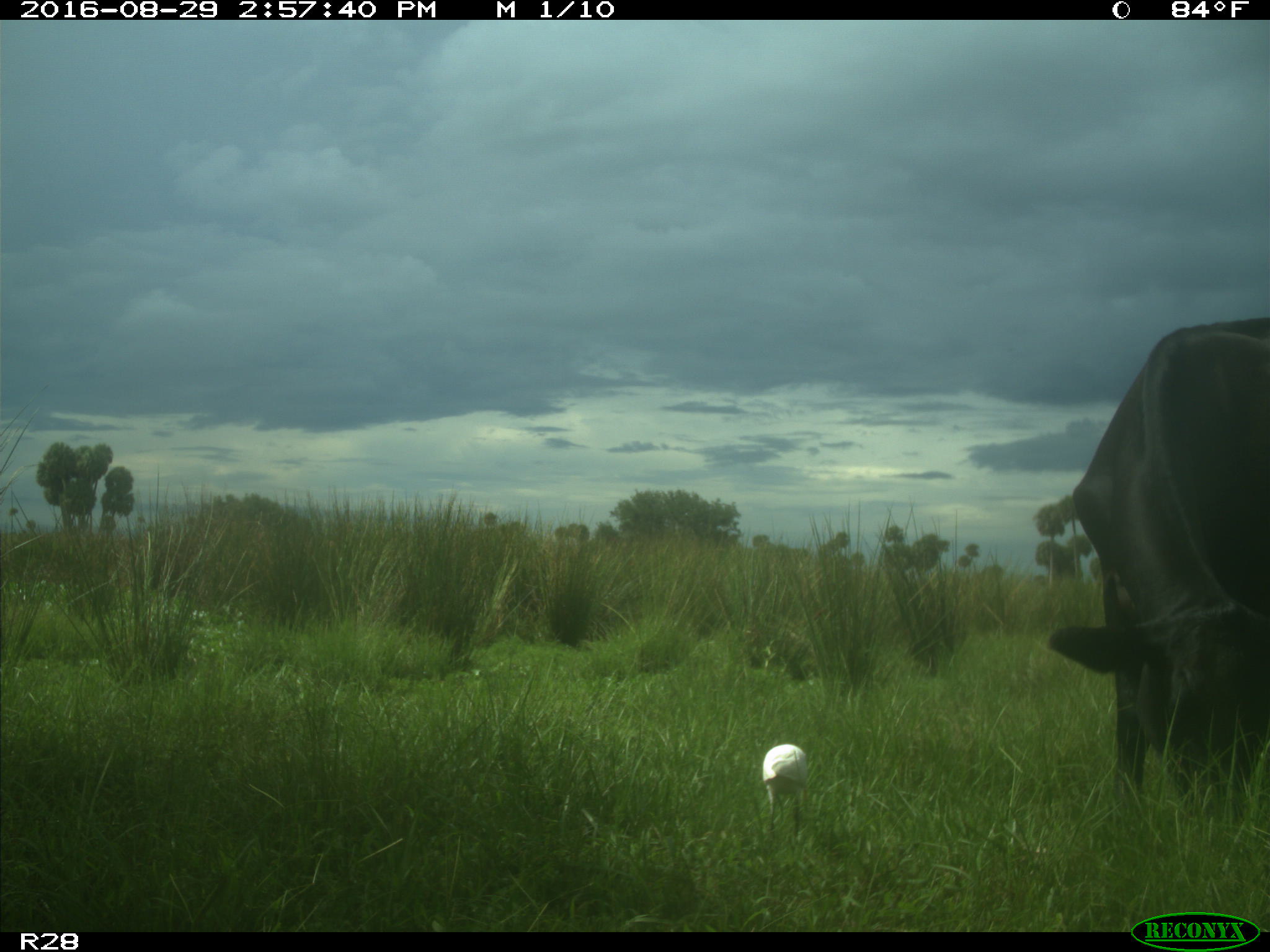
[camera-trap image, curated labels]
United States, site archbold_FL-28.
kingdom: Animalia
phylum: Chordata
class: Mammalia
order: Artiodactyla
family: Bovidae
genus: Bos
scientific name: Bos taurus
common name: domestic cow